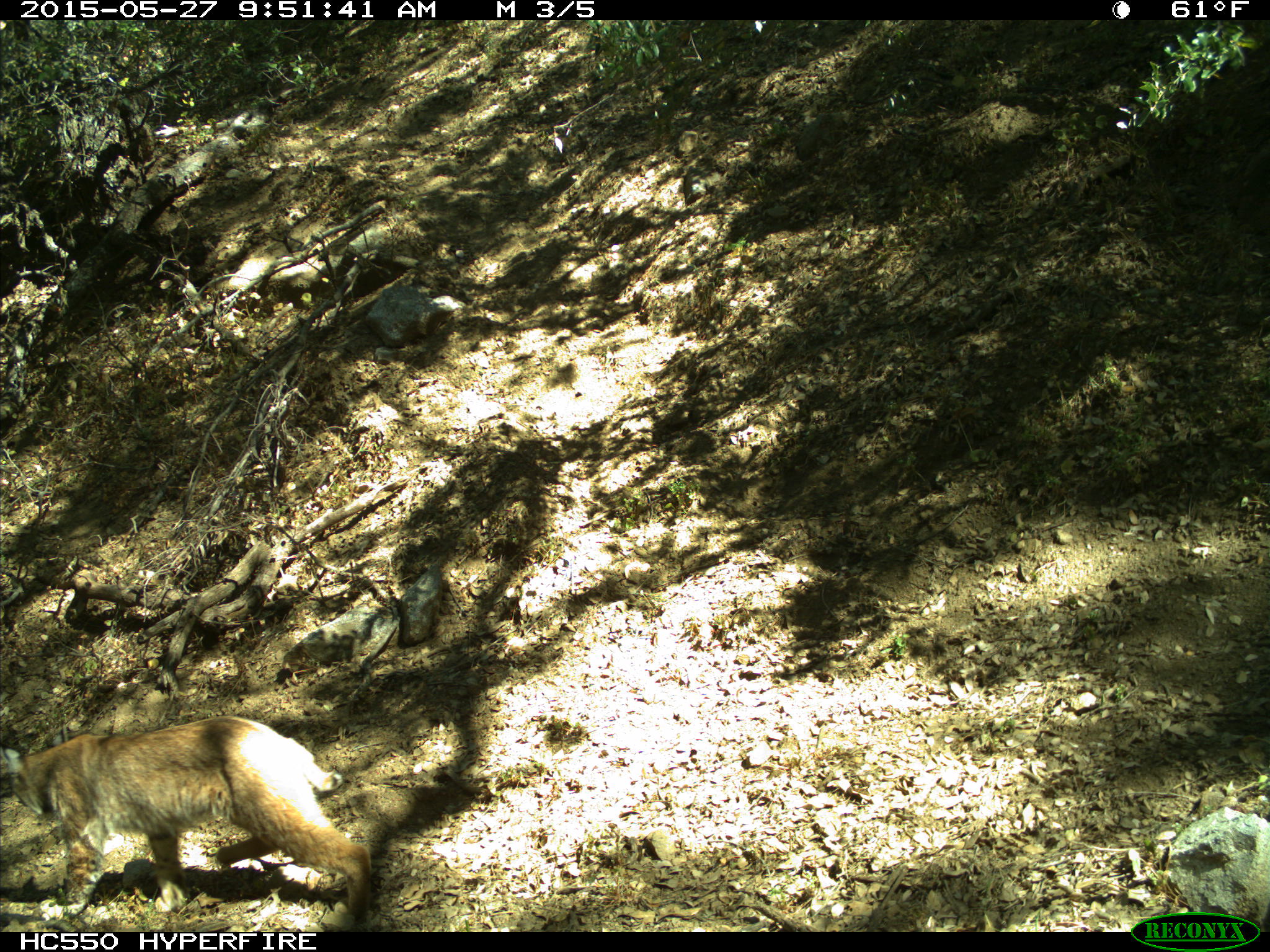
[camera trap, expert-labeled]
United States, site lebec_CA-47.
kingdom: Animalia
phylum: Chordata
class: Mammalia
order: Carnivora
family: Felidae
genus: Lynx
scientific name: Lynx rufus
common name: bobcat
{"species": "Lynx rufus (bobcat)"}